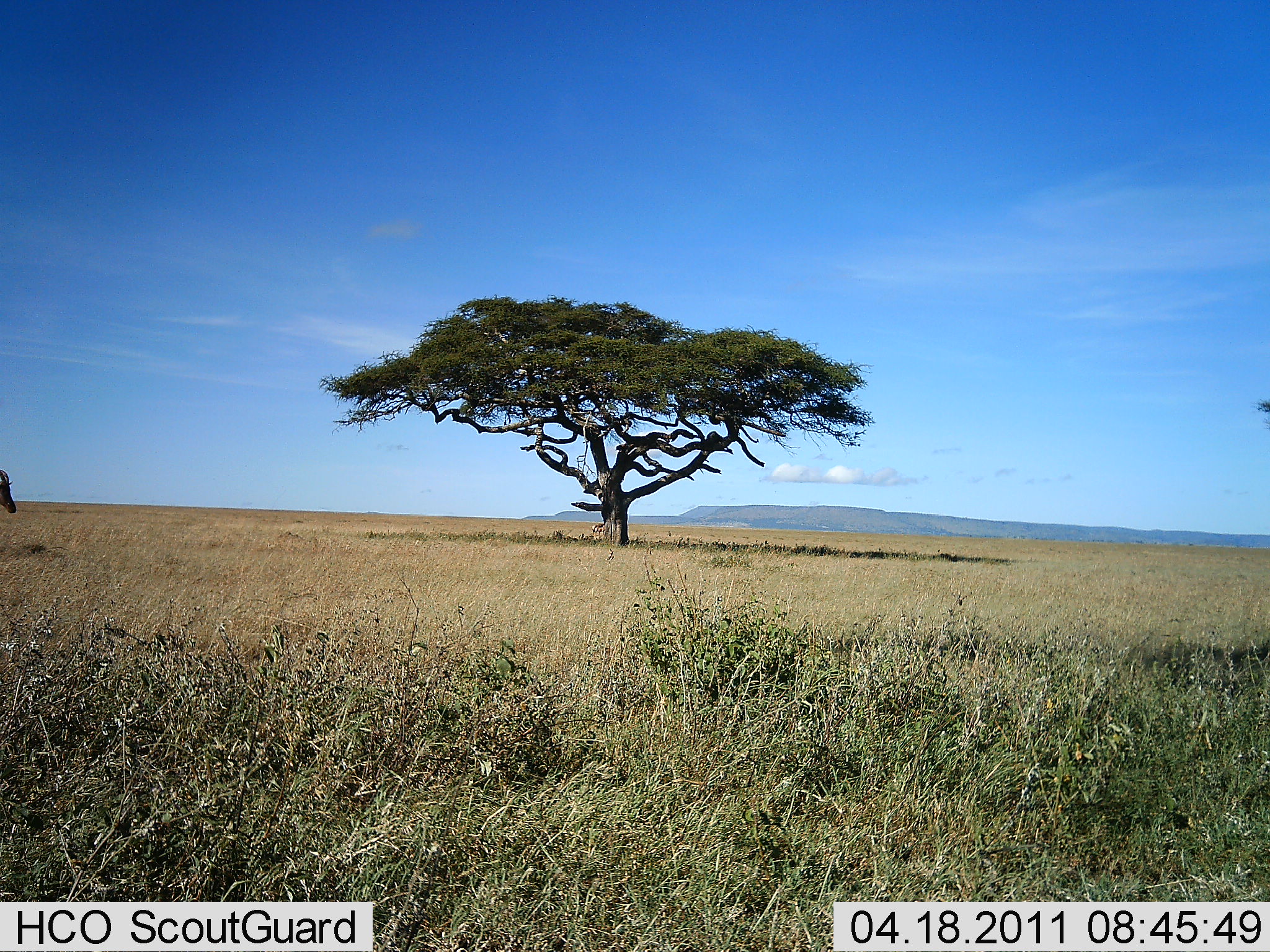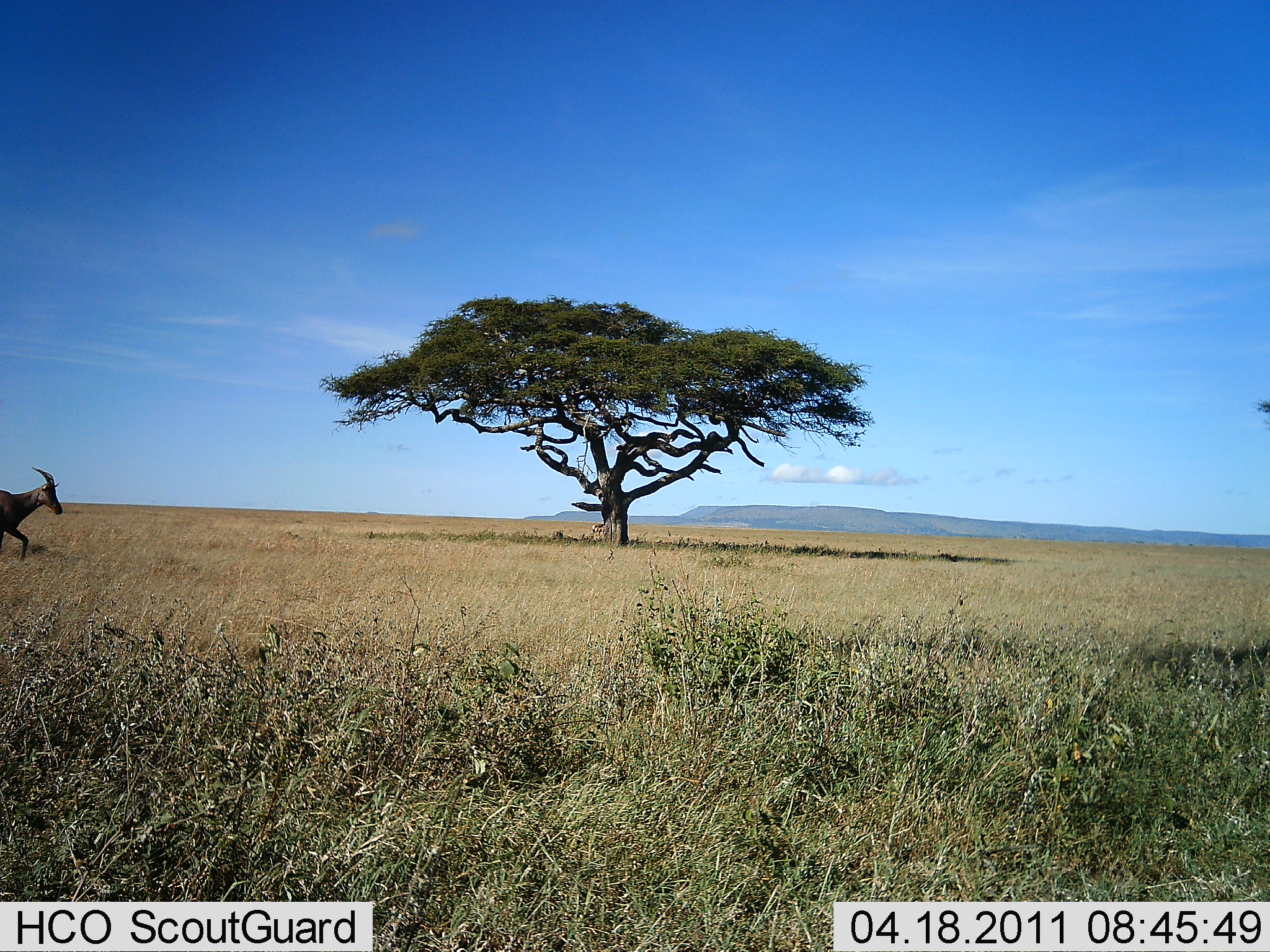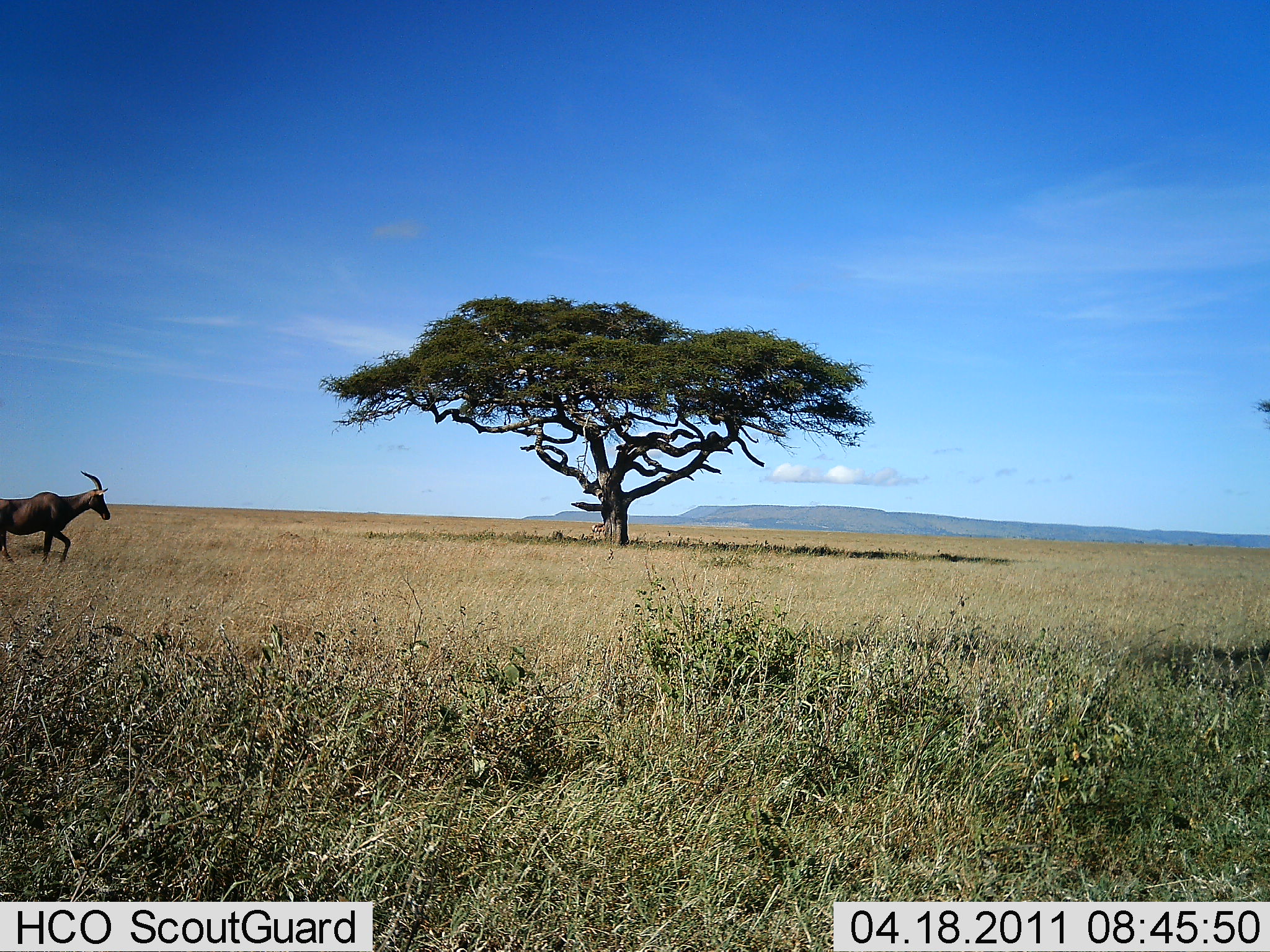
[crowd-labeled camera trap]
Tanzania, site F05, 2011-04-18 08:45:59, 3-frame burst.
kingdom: Animalia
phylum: Chordata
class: Mammalia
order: Artiodactyla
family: Bovidae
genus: Damaliscus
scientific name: Damaliscus lunatus jimela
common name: topi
Topi (Damaliscus lunatus jimela), count 1. Behavior (volunteer vote fractions): standing 0%, resting 0%, moving 100%, interacting 0%. Young present (vote fraction): 0%. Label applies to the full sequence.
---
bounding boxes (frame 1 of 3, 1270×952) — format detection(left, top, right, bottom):
animal: detection(1, 469, 17, 514)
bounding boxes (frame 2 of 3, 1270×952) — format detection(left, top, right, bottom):
animal: detection(0, 466, 64, 564)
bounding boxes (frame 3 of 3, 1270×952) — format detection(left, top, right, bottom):
animal: detection(0, 469, 111, 569)